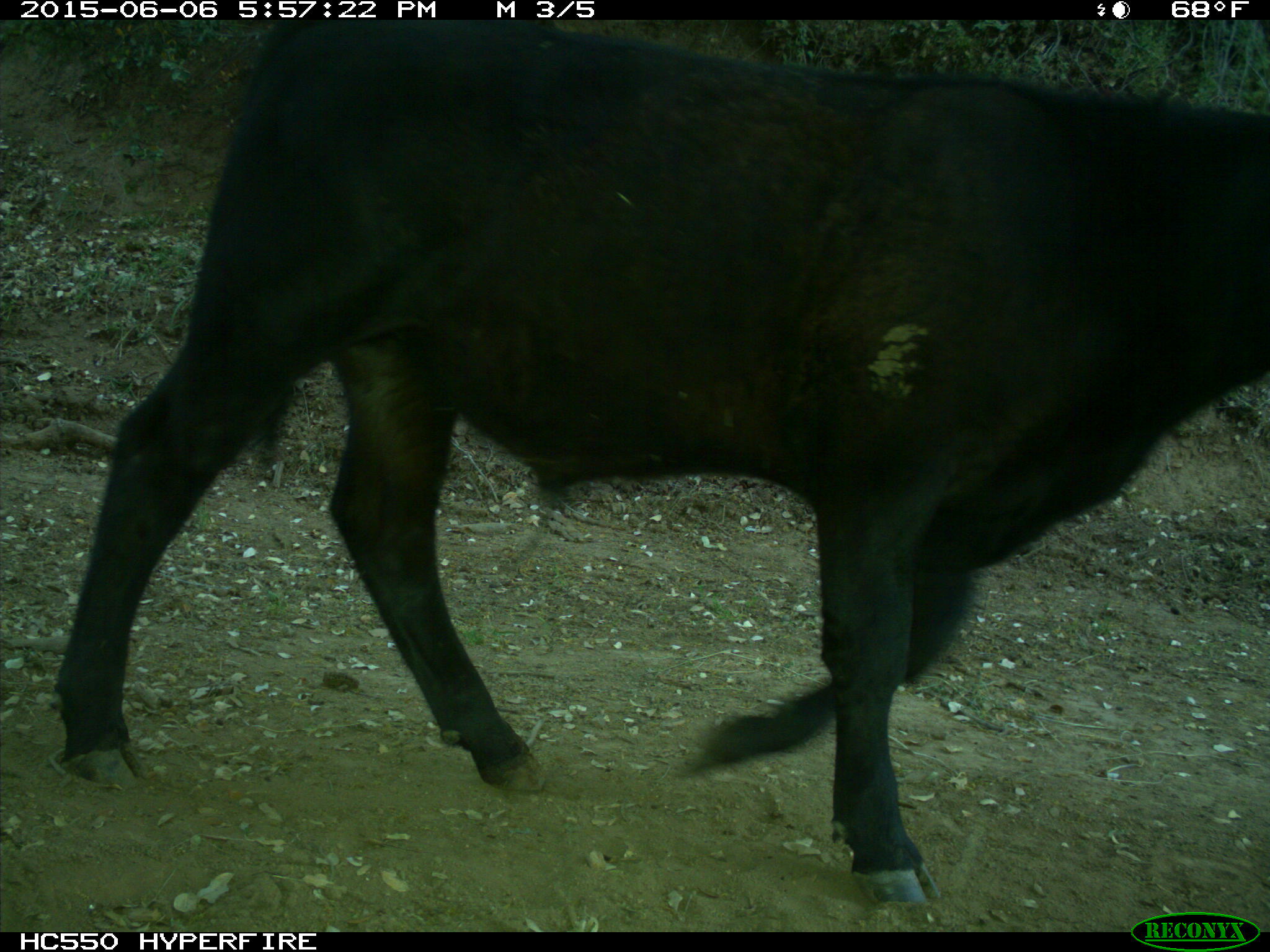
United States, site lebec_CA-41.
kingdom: Animalia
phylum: Chordata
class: Mammalia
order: Artiodactyla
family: Bovidae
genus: Bos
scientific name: Bos taurus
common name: domestic cow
Bos taurus (domestic cow).